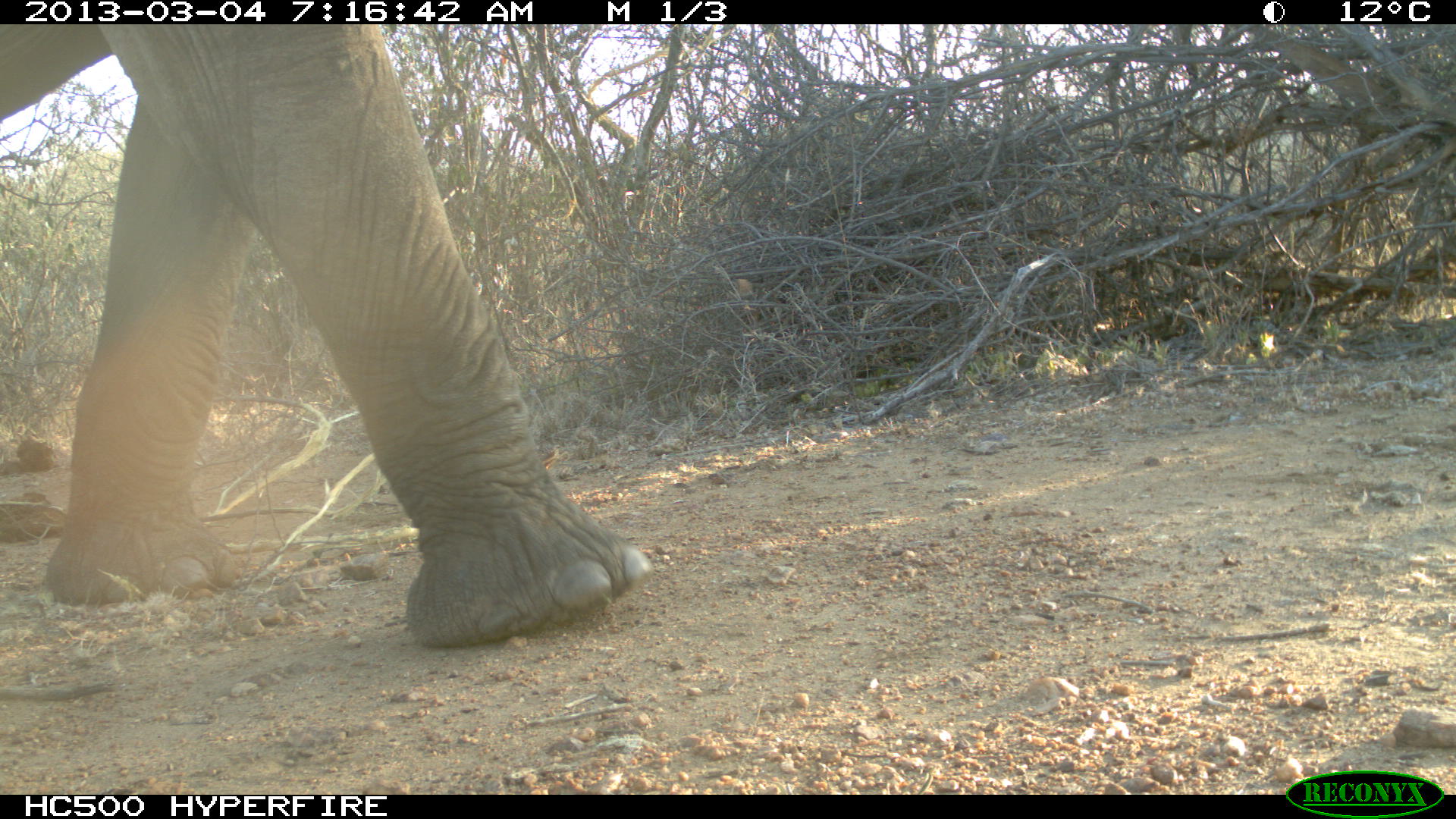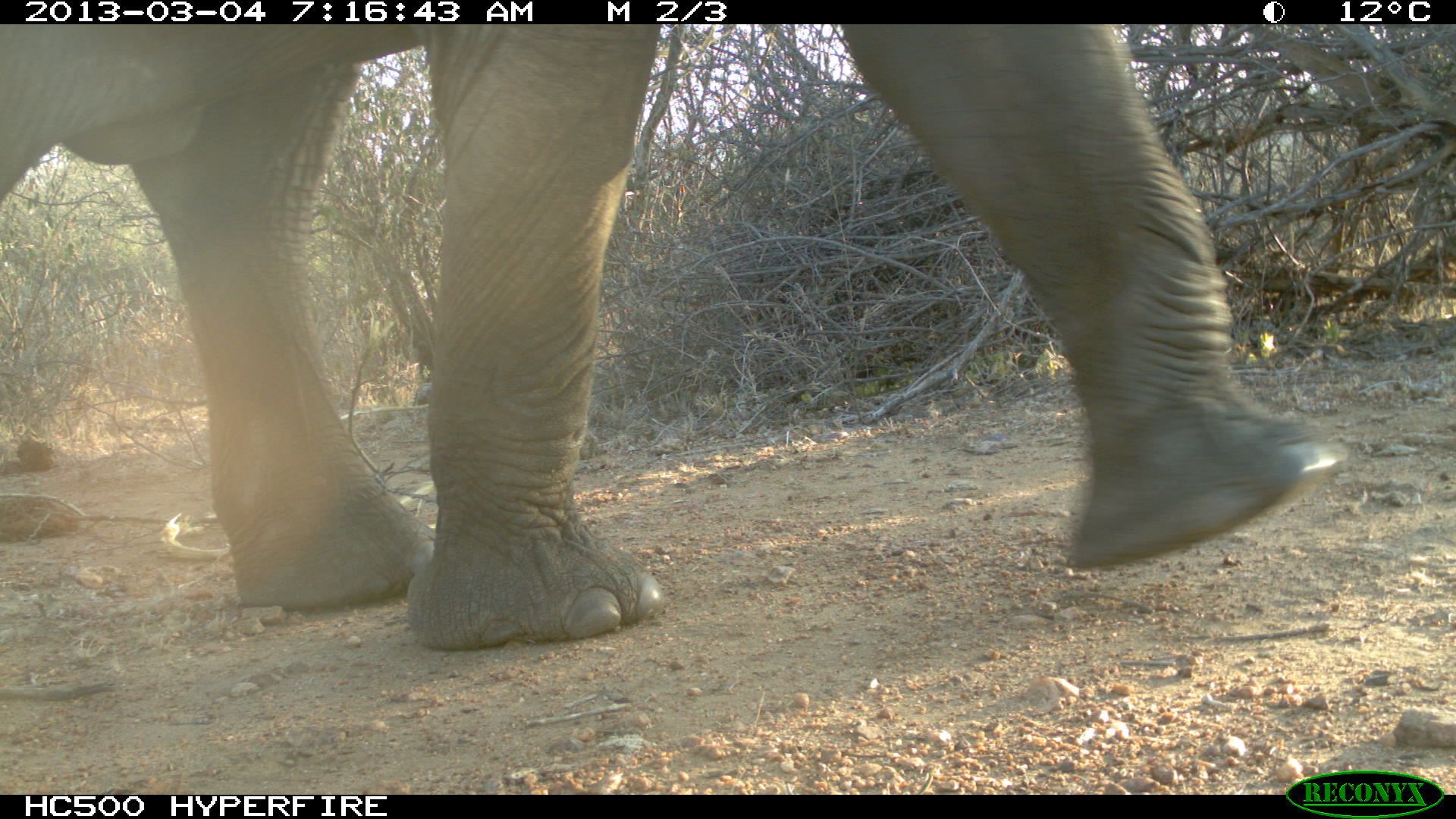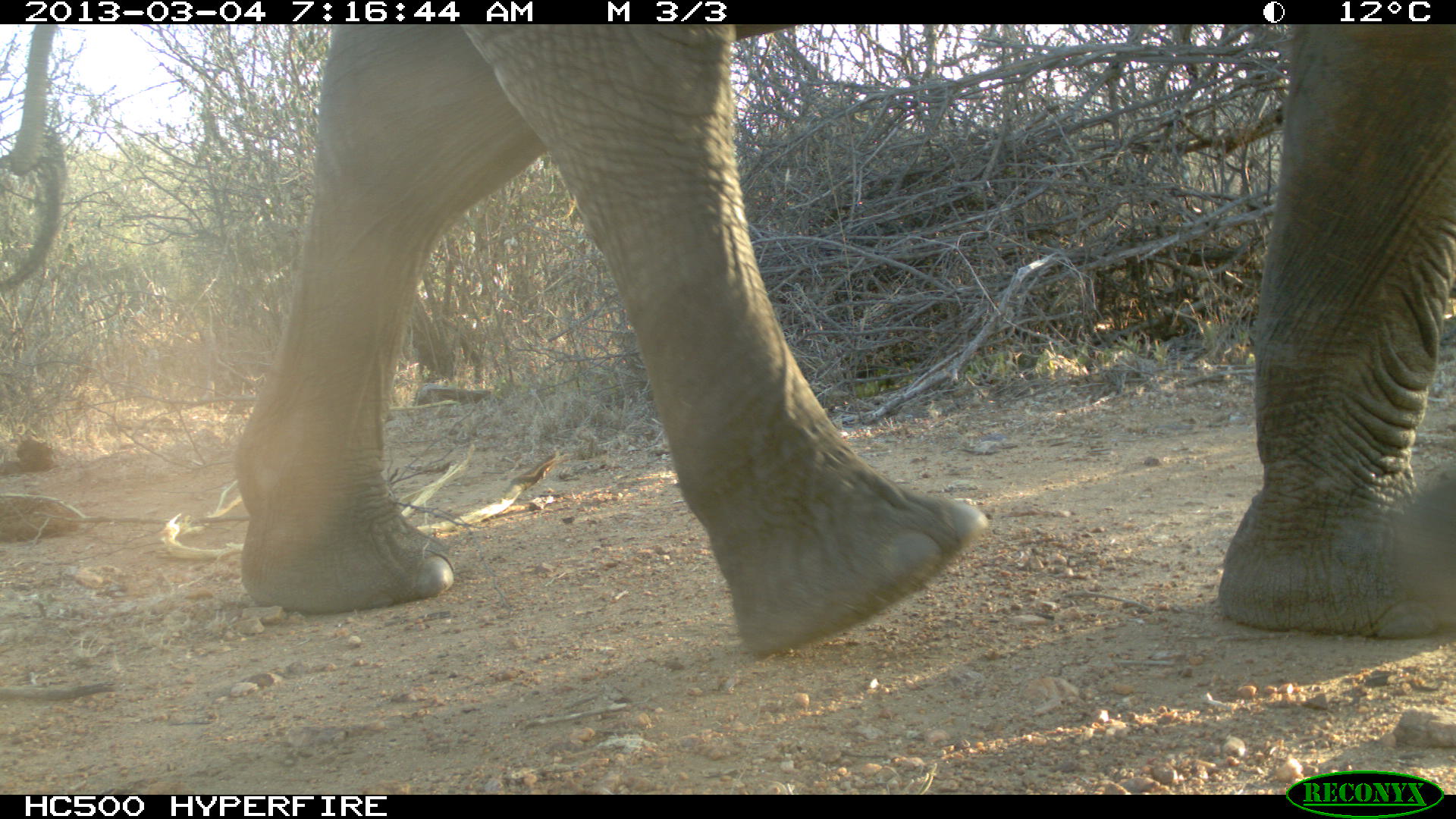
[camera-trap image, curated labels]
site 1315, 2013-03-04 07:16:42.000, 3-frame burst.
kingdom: Animalia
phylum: Chordata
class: Mammalia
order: Proboscidea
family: Elephantidae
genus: Loxodonta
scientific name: Loxodonta africana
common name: african bush elephant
Loxodonta africana (african bush elephant), count 1.